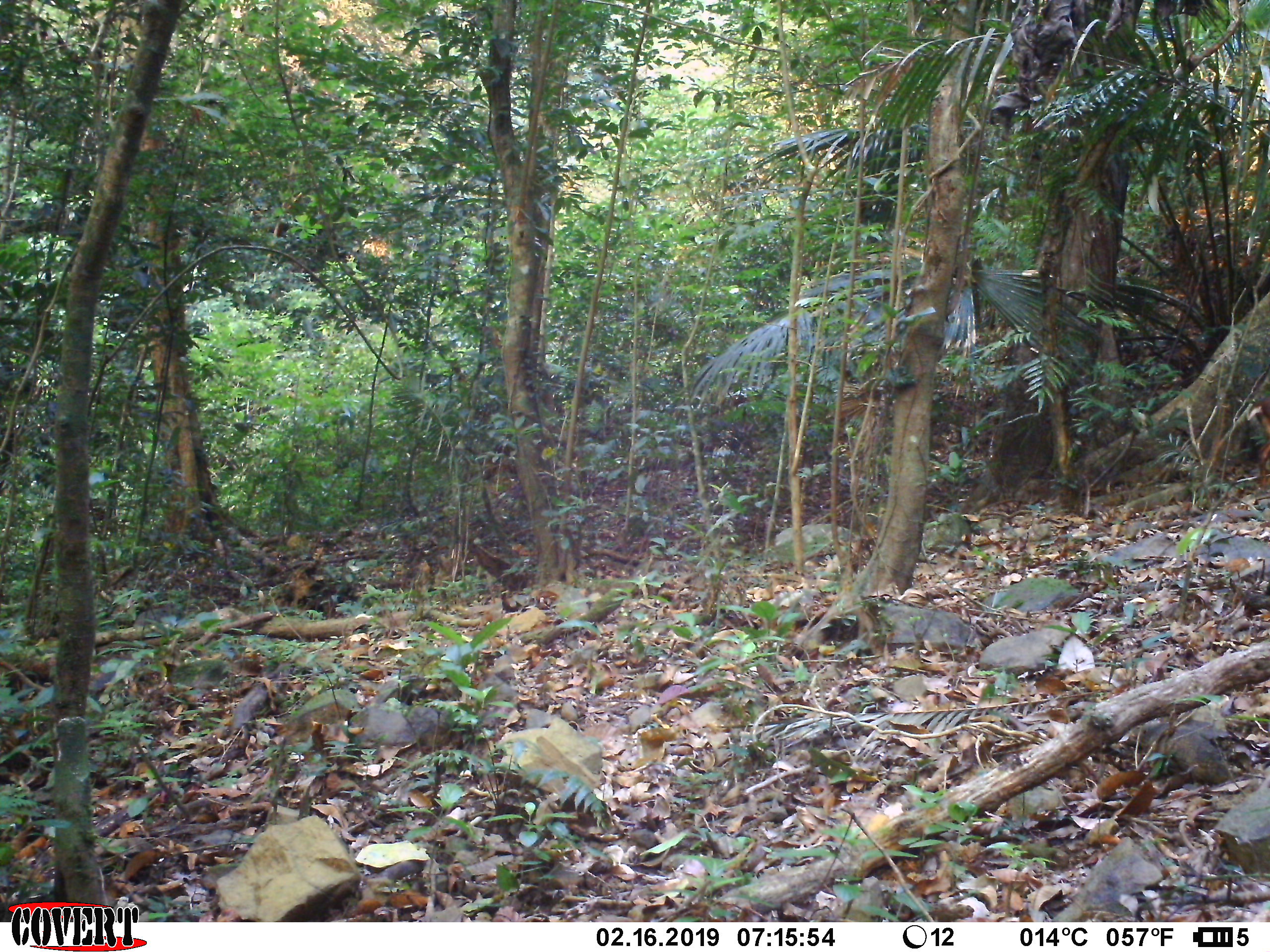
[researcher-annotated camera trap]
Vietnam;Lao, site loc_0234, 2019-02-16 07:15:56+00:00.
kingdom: Animalia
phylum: Chordata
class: Mammalia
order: Artiodactyla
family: Cervidae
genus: Muntiacus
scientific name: Muntiacus vuquangensis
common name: large-antlered muntjac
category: large antlered muntjac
Large antlered muntjac (large-antlered muntjac) (Muntiacus vuquangensis). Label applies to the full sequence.